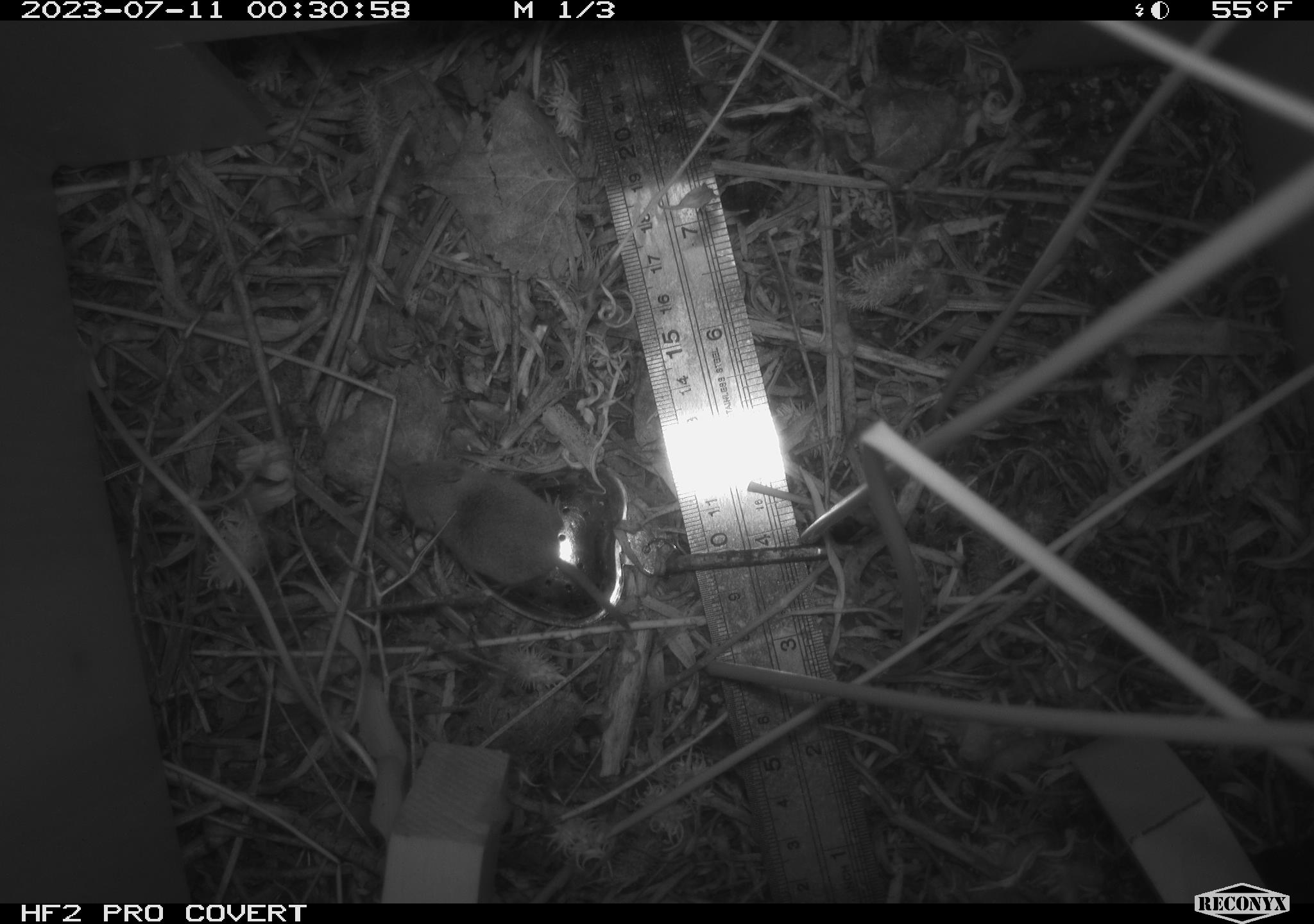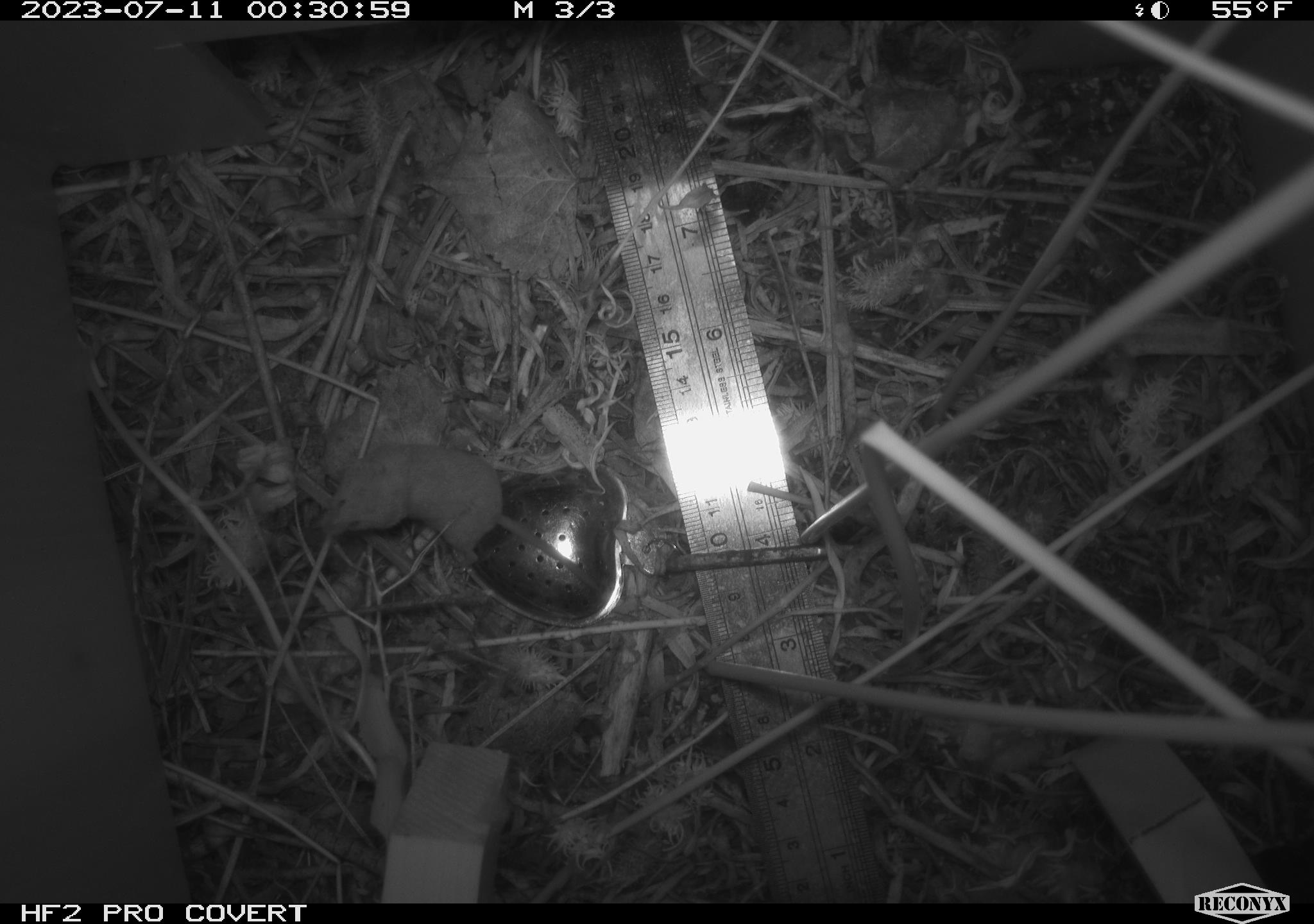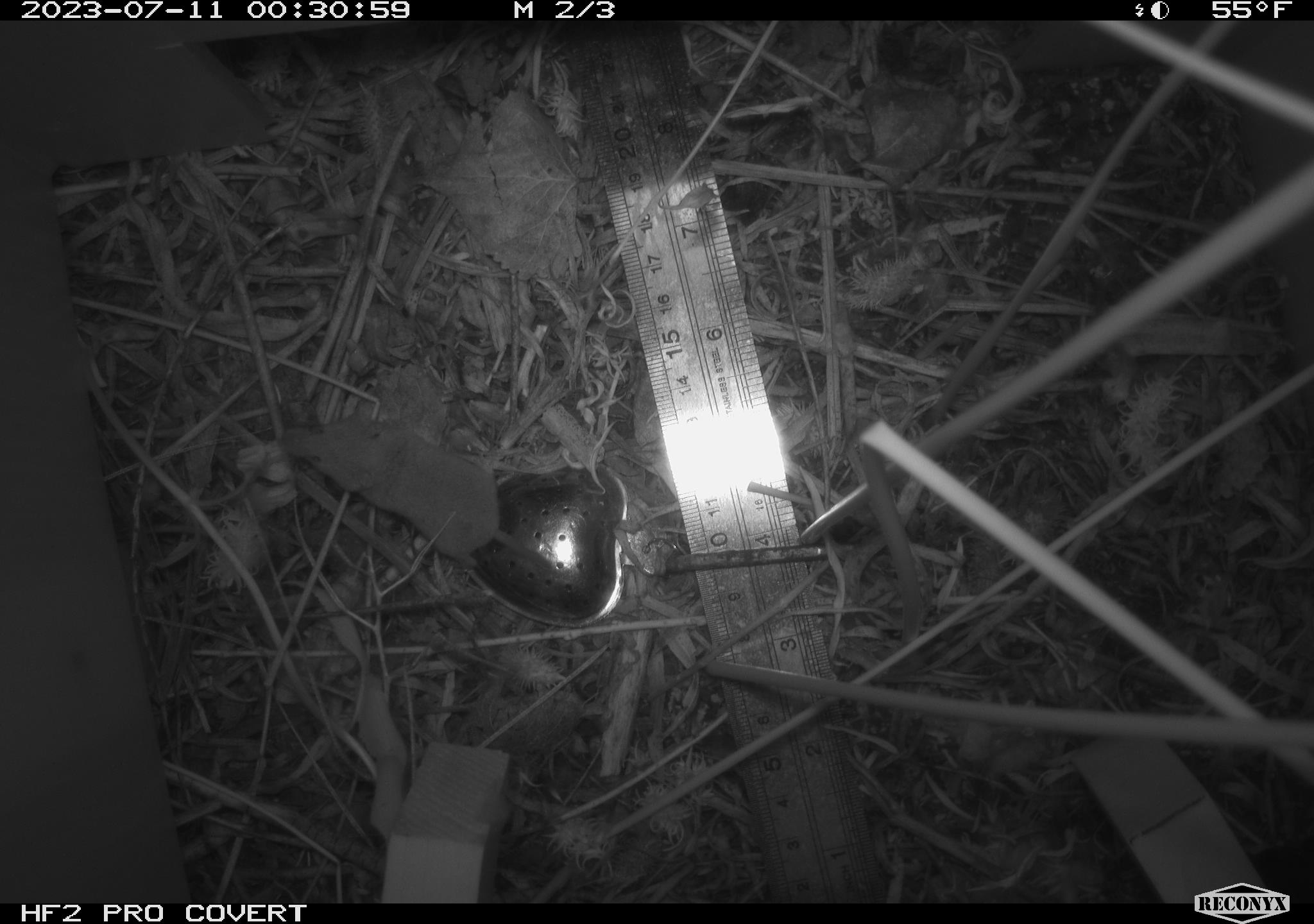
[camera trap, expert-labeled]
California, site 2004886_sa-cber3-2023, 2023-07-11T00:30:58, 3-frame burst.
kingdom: Animalia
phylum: Chordata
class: Mammalia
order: Eulipotyphla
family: Soricidae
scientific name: Soricidae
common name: shrews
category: soricidae family